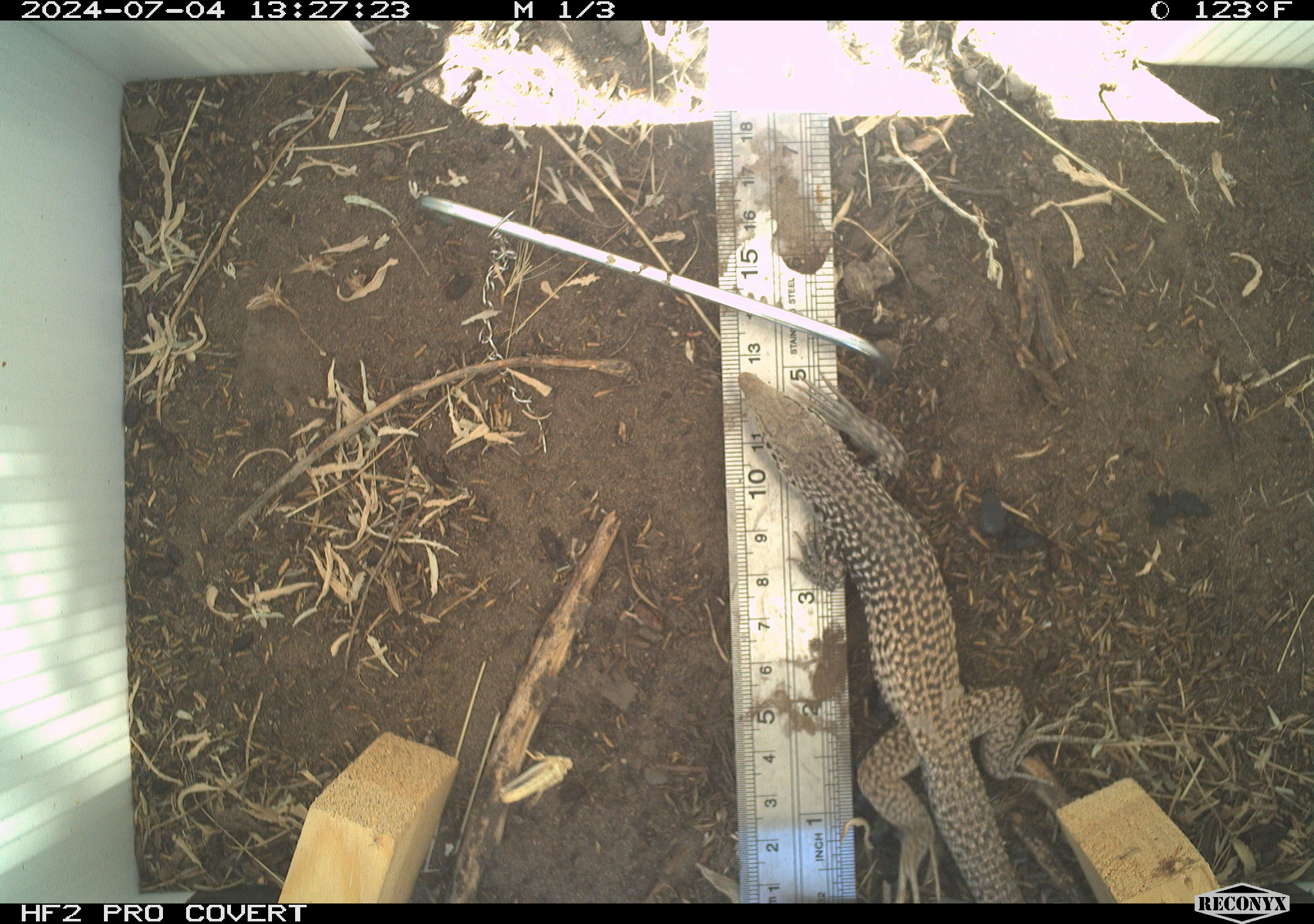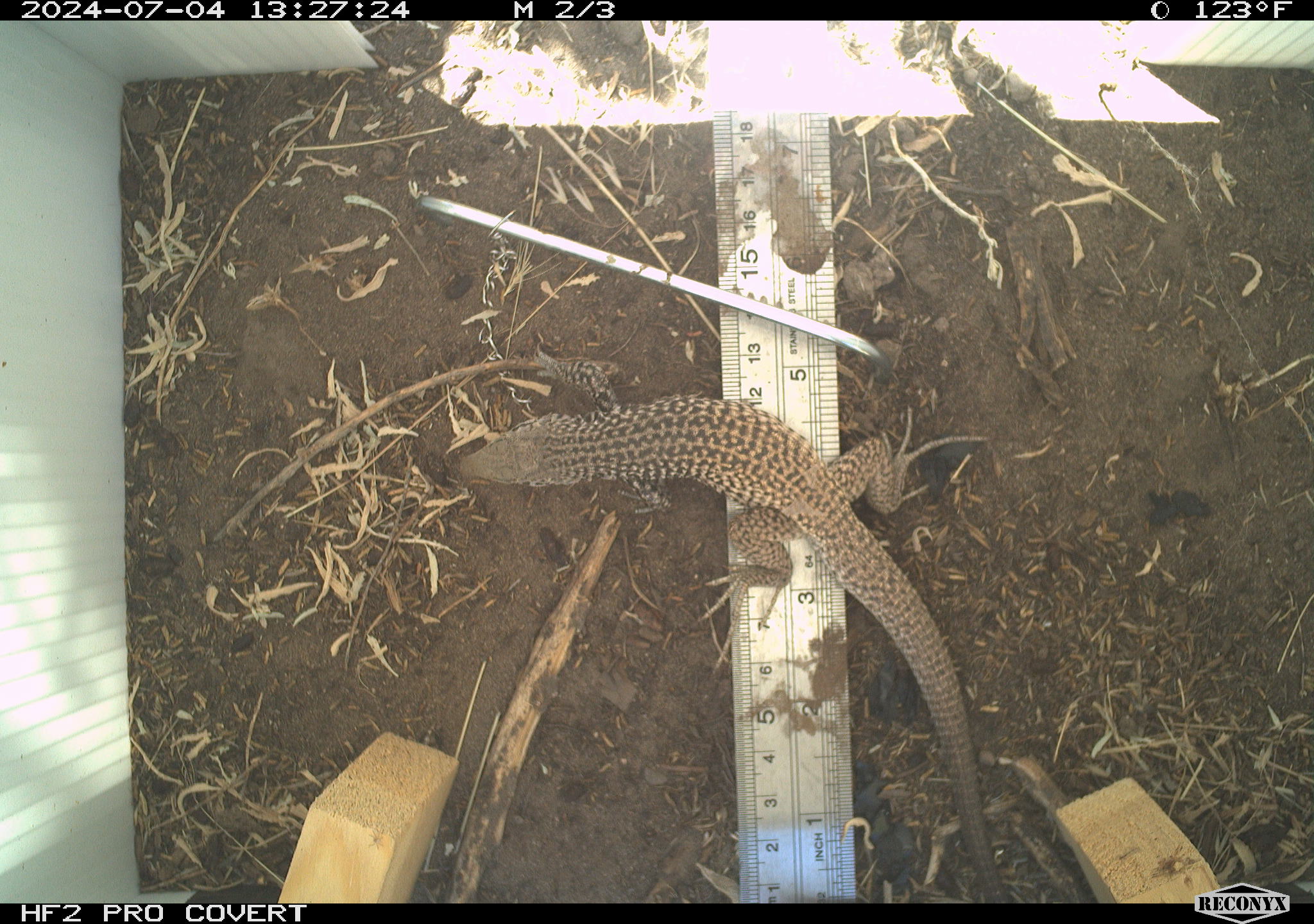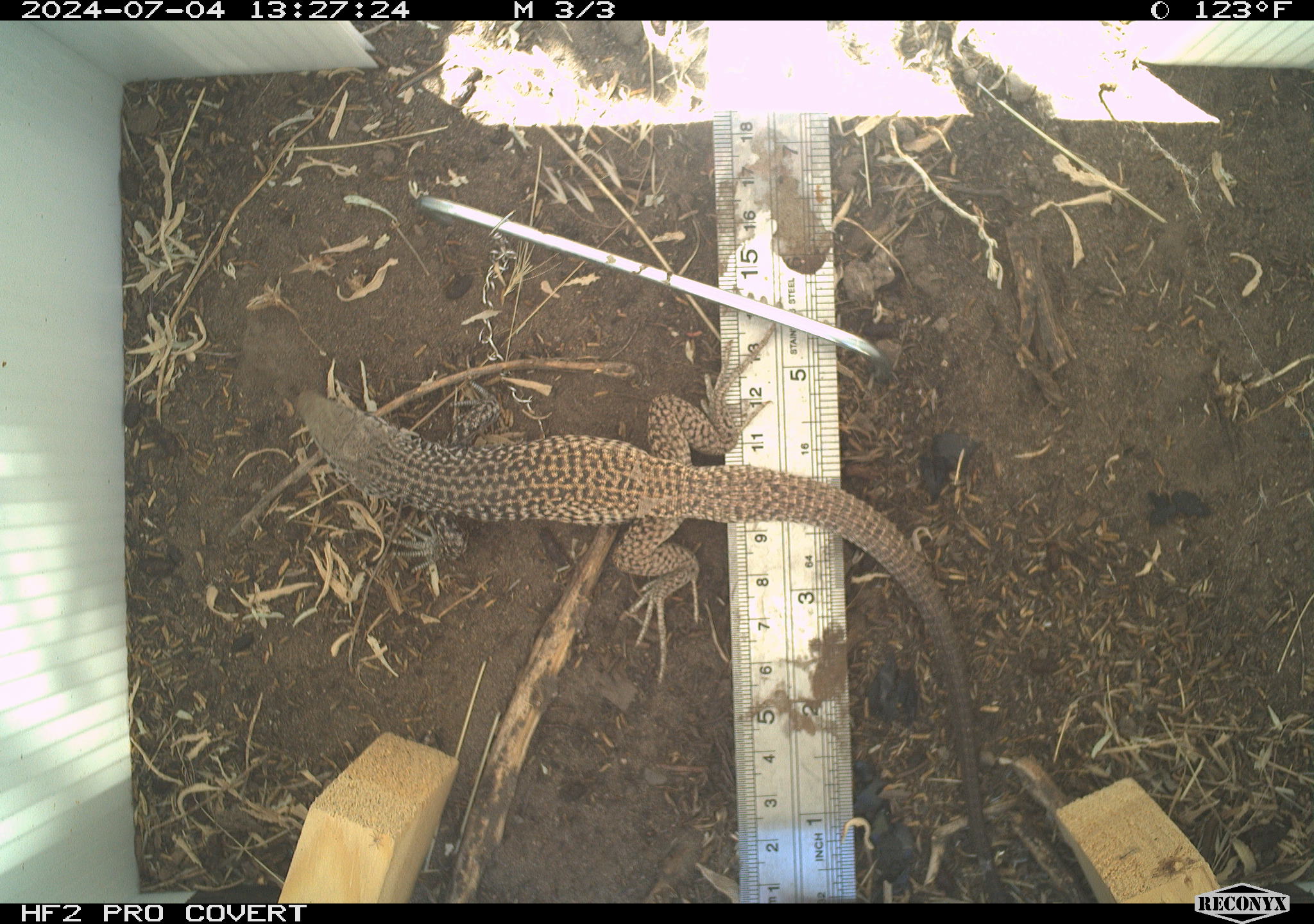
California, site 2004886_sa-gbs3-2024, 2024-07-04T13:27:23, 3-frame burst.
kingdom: Animalia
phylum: Chordata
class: Reptilia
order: Squamata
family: Teiidae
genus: Aspidoscelis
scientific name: Aspidoscelis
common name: whiptail lizards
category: aspidoscelis species